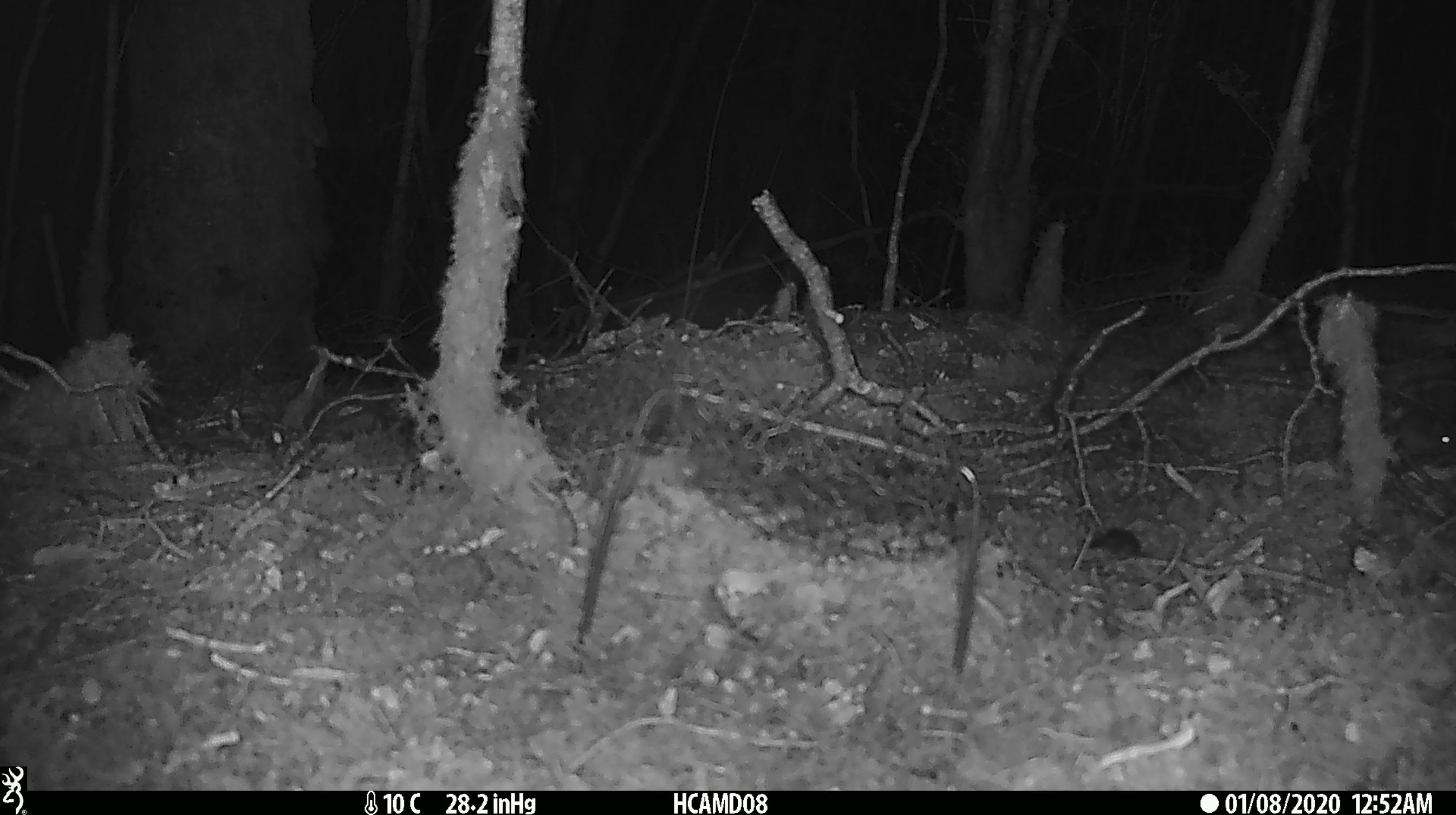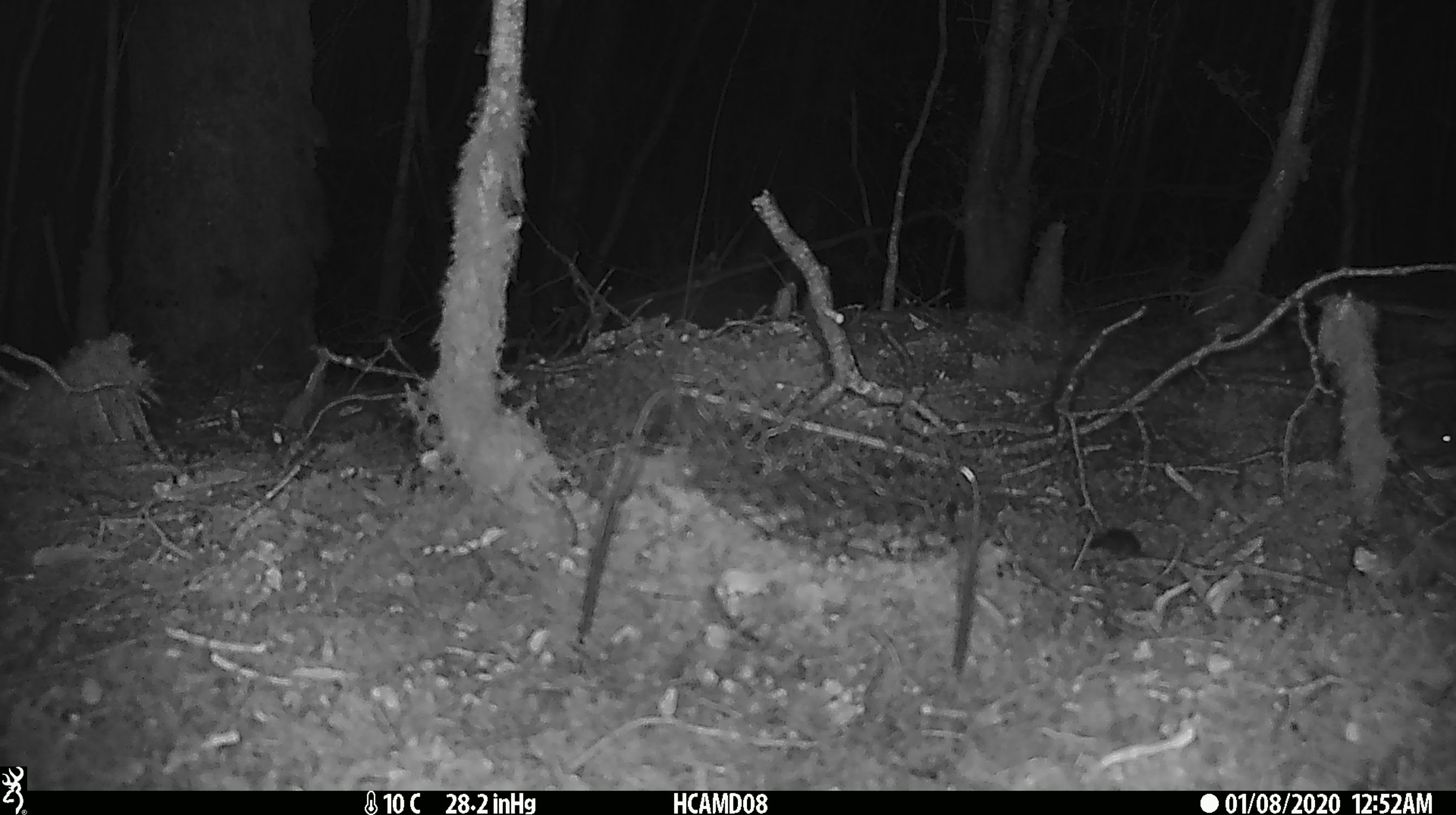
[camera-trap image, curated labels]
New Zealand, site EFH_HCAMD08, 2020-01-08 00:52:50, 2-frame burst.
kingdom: Animalia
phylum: Chordata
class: Mammalia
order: Rodentia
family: Muridae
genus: Mus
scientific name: Mus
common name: mouse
Mouse (Mus).